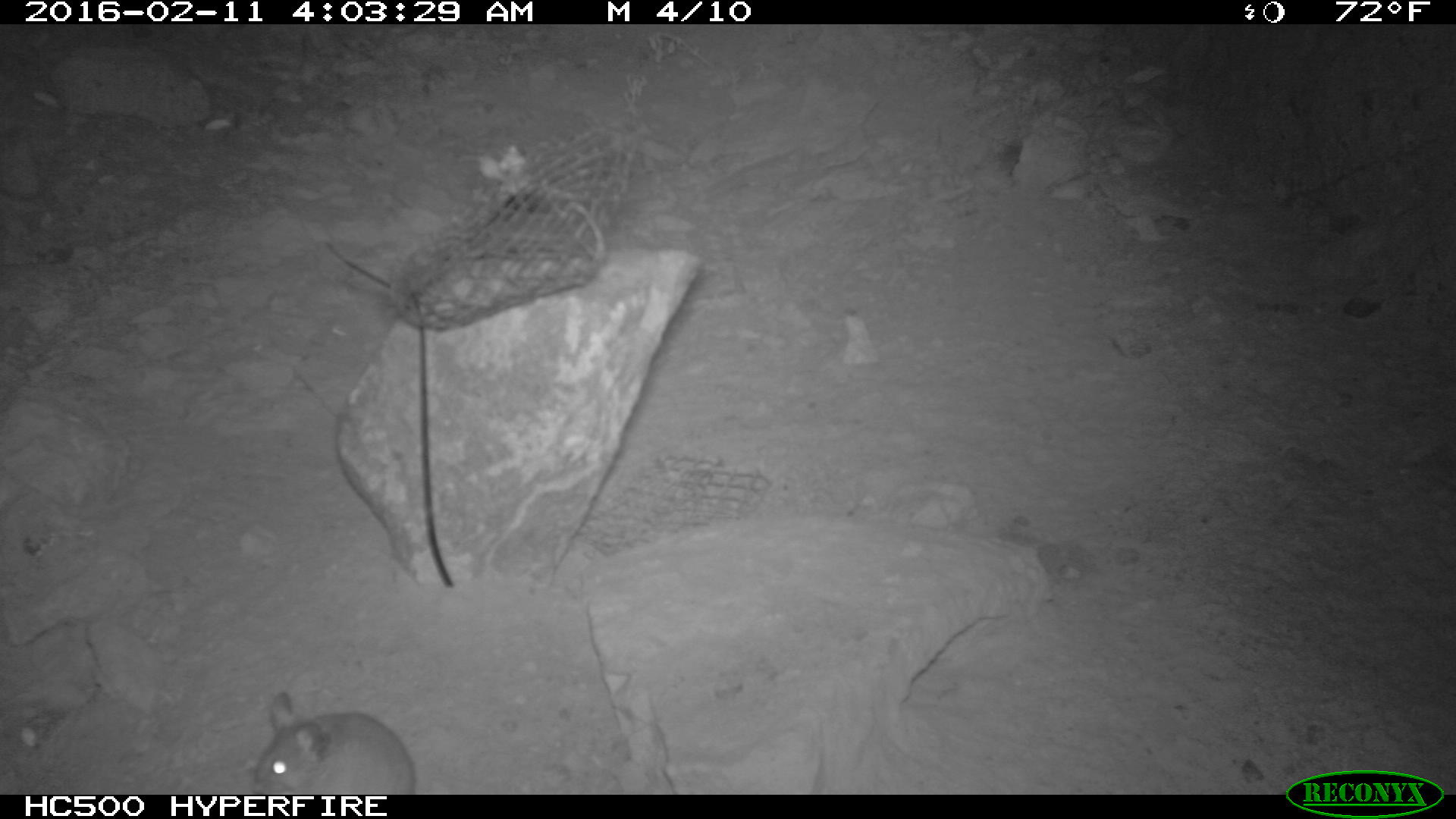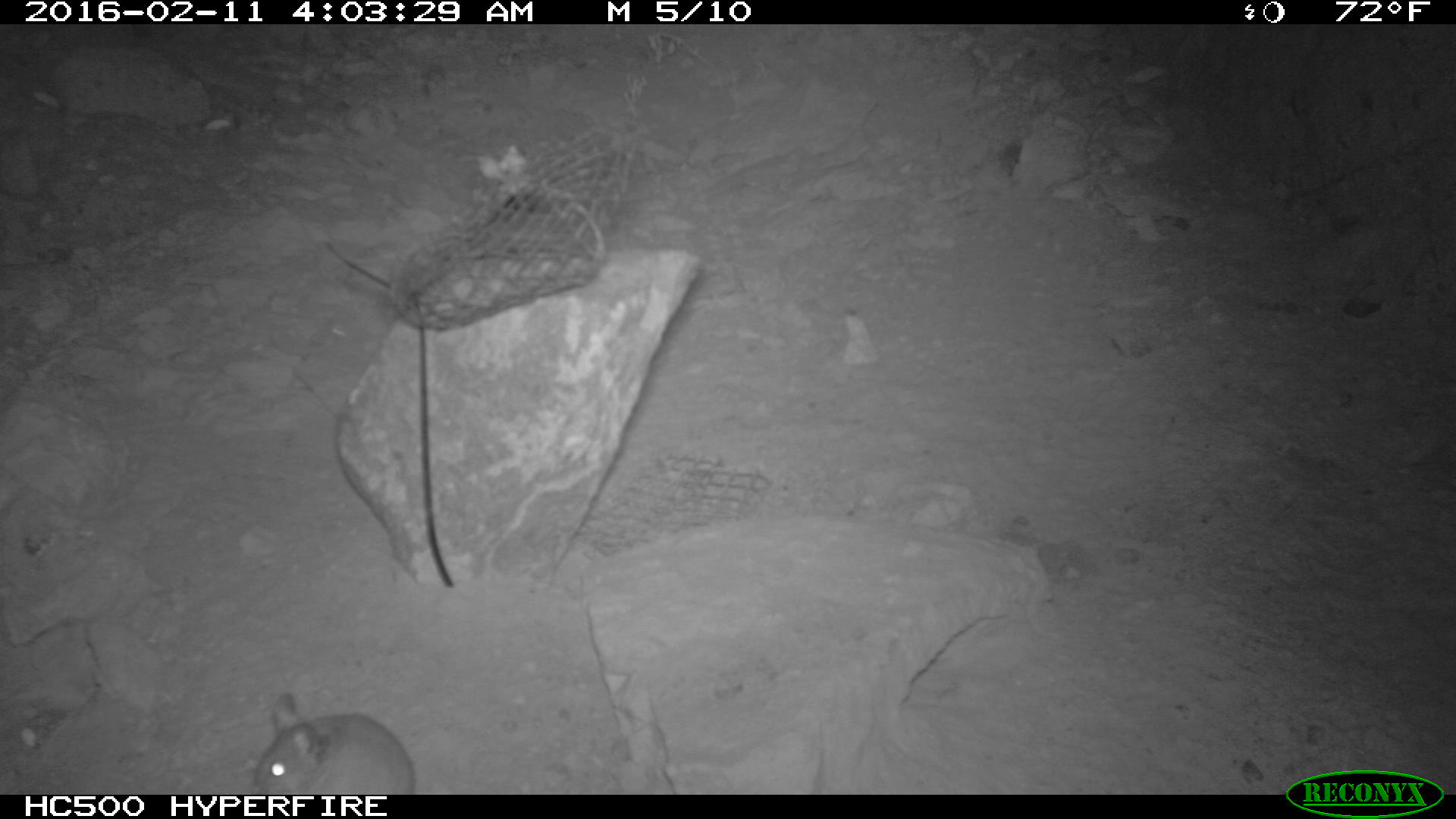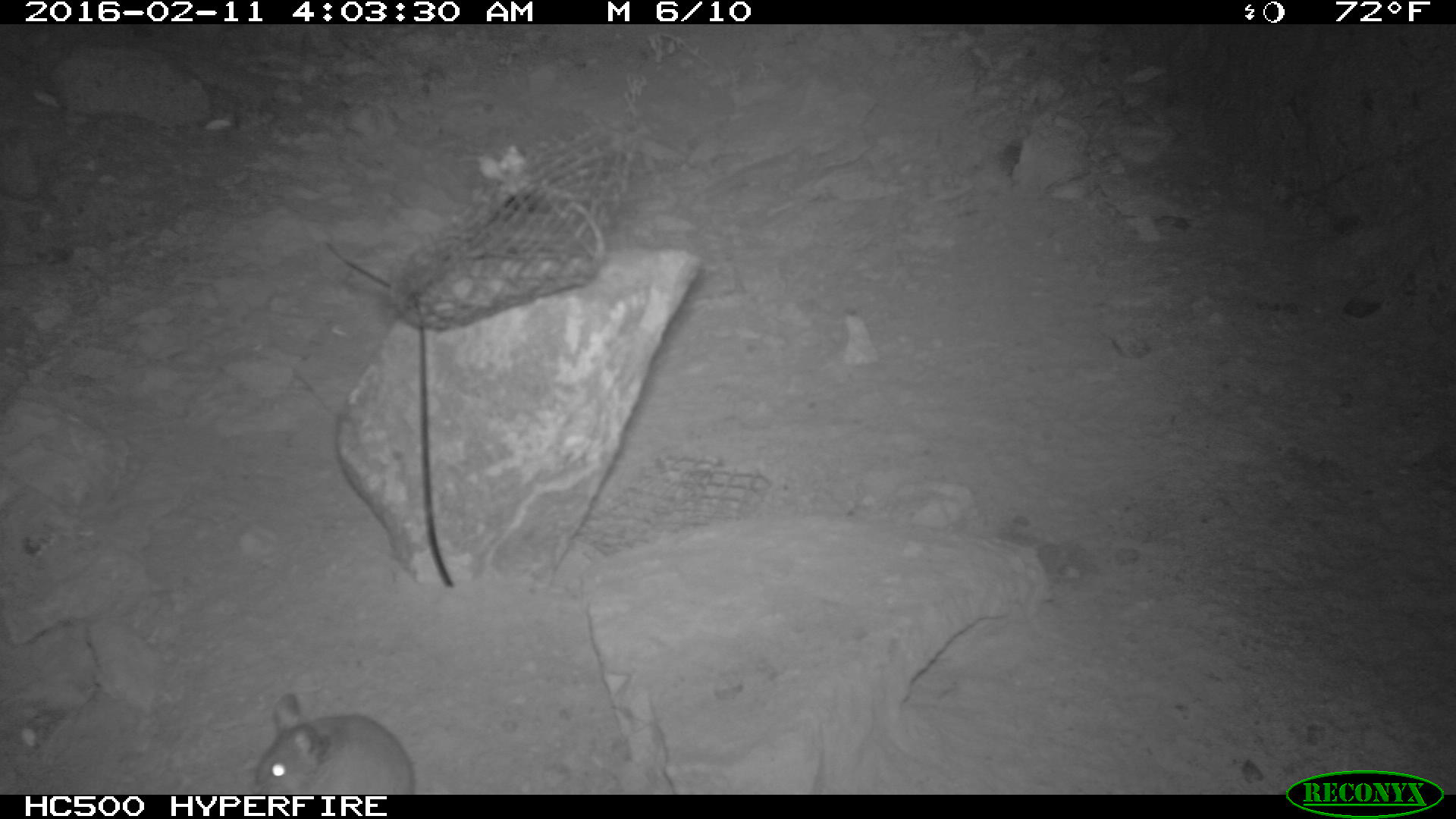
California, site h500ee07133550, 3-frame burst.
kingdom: Animalia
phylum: Chordata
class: Mammalia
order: Rodentia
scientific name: Rodentia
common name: rodent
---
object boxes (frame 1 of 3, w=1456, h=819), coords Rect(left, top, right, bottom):
rodent: Rect(249, 691, 415, 793)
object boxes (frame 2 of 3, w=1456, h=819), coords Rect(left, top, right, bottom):
rodent: Rect(249, 688, 416, 794)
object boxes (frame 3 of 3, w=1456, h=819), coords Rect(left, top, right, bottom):
rodent: Rect(252, 690, 416, 793)